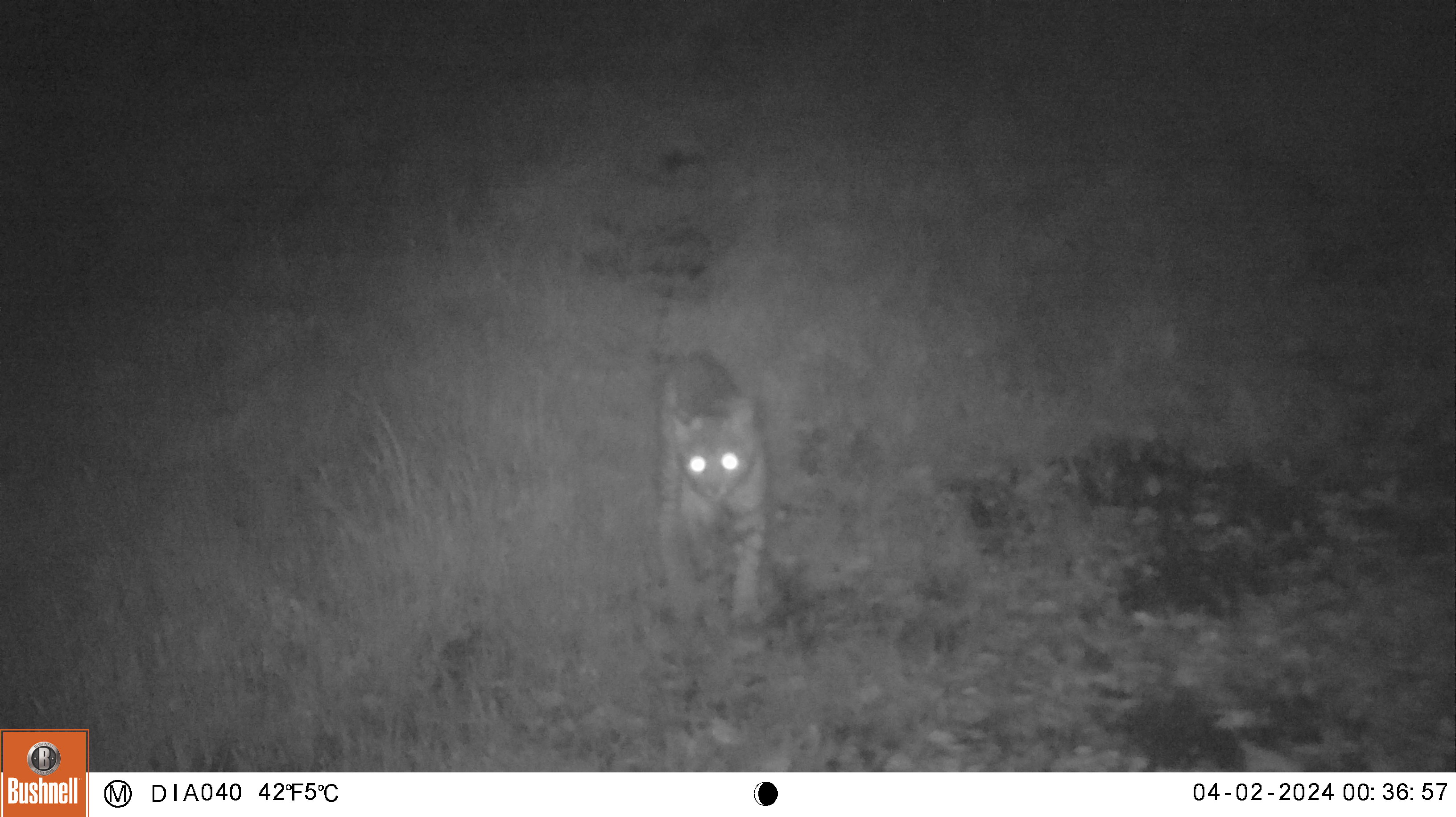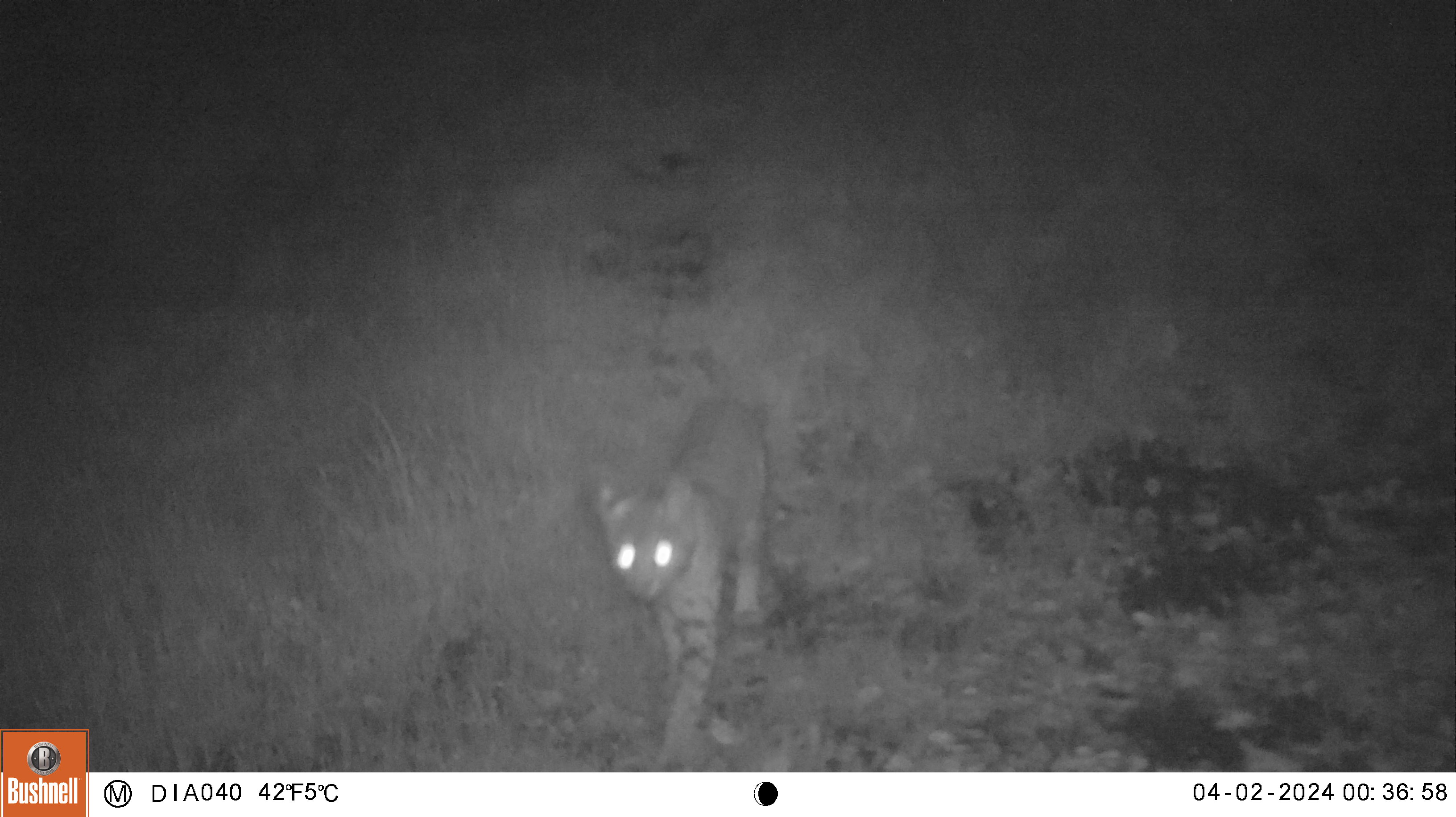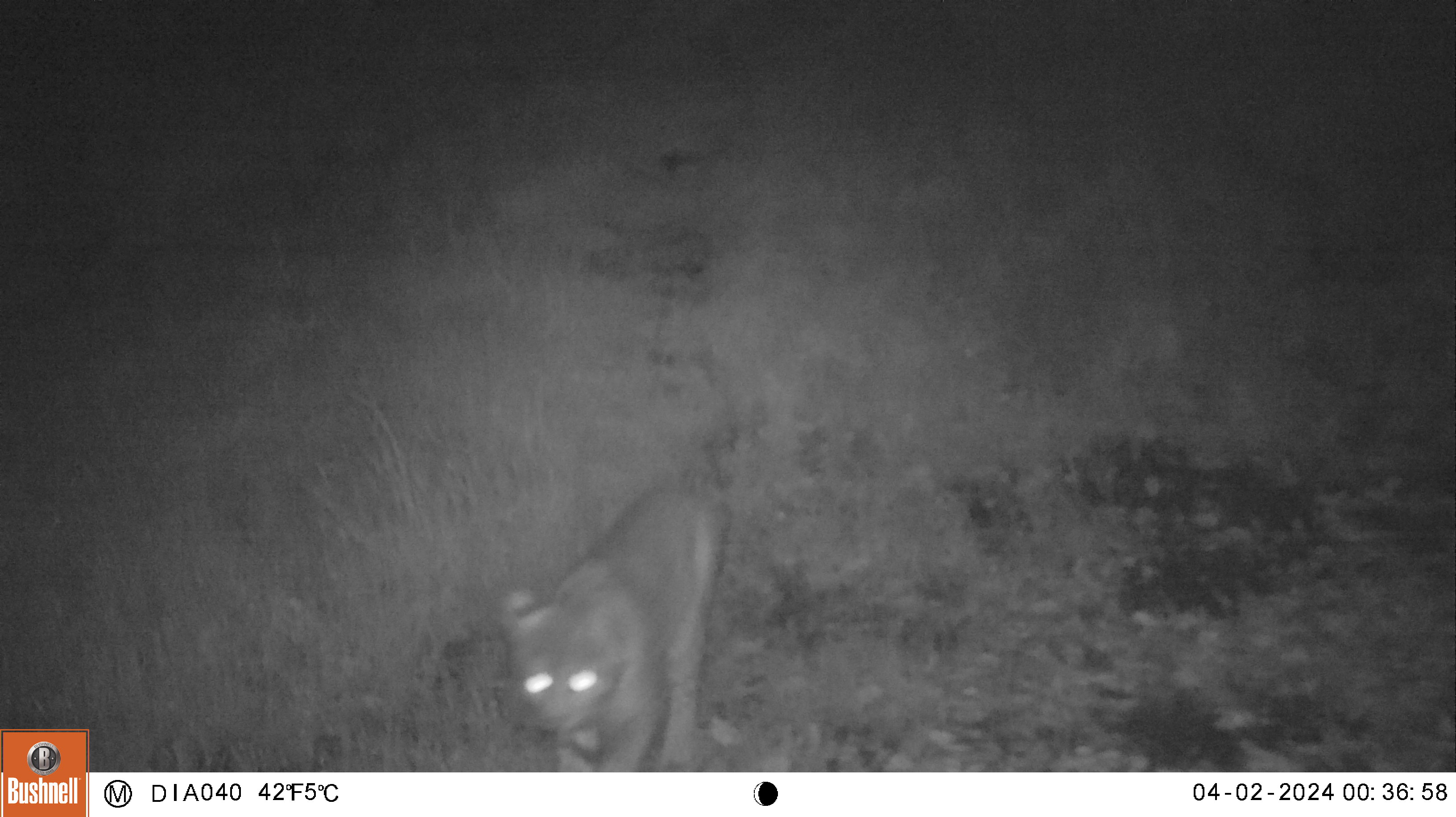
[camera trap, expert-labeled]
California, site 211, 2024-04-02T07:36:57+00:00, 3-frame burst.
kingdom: Animalia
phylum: Chordata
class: Mammalia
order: Carnivora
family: Felidae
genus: Lynx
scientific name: Lynx rufus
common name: bobcat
Bobcat (Lynx rufus).